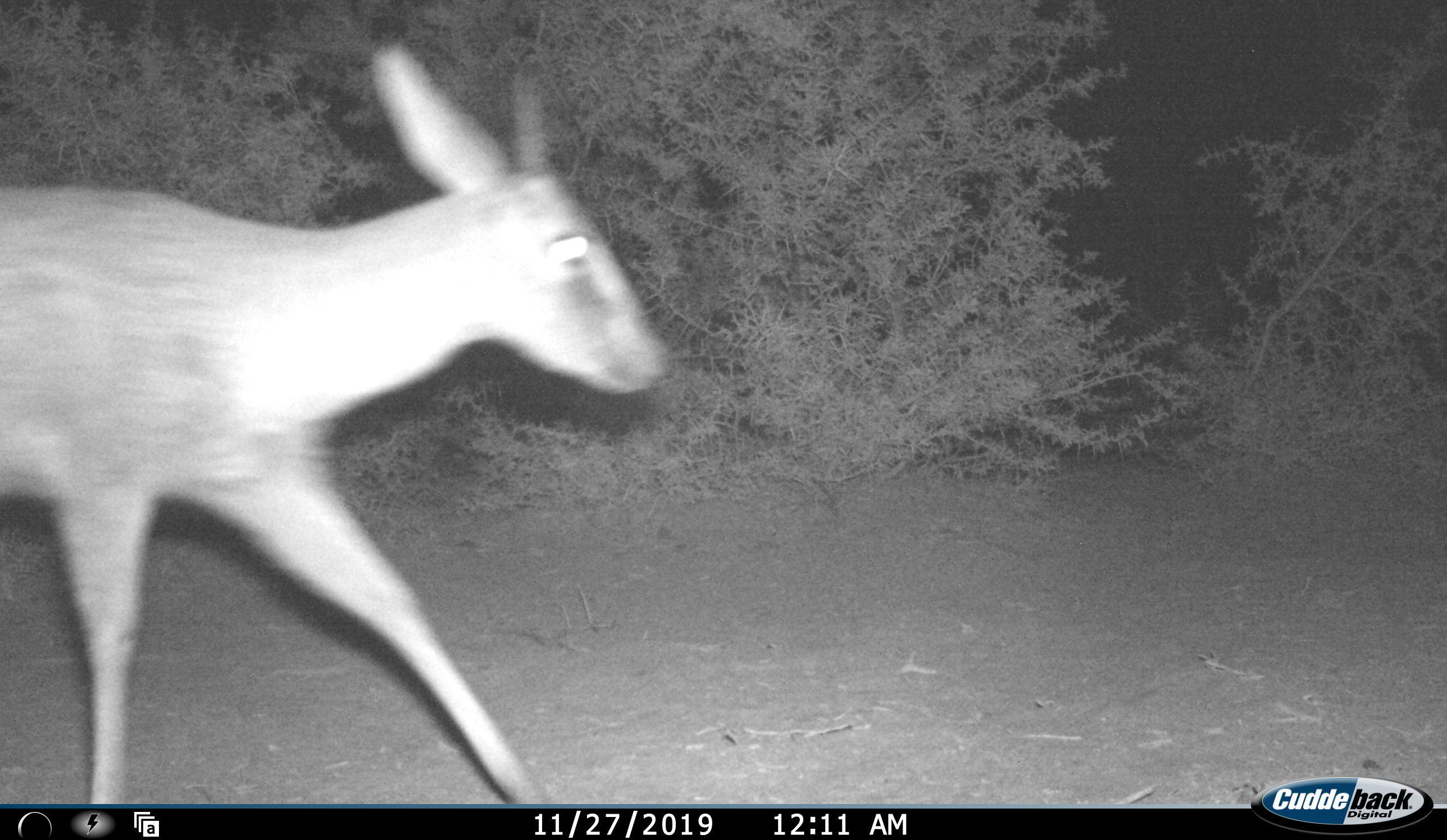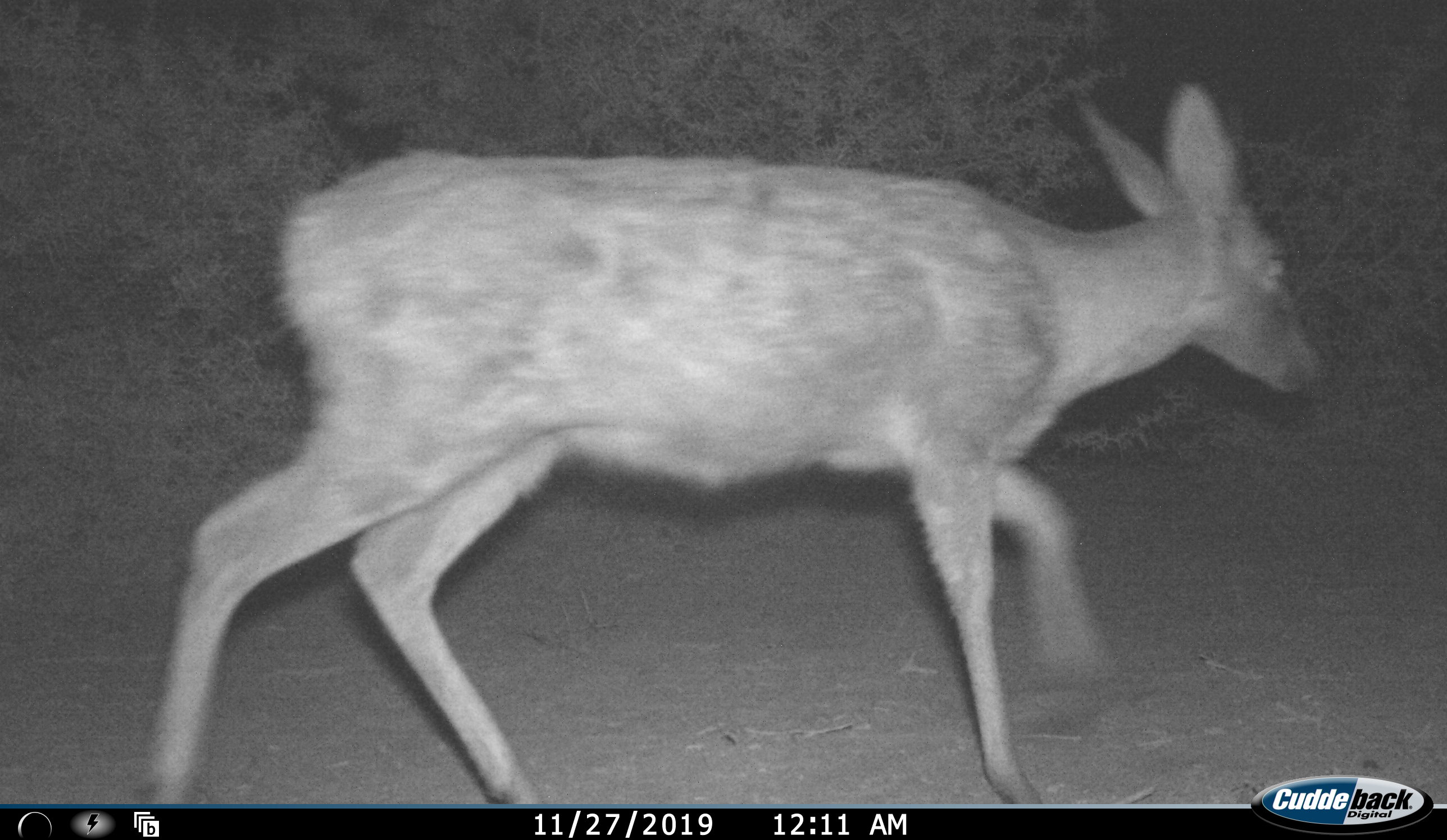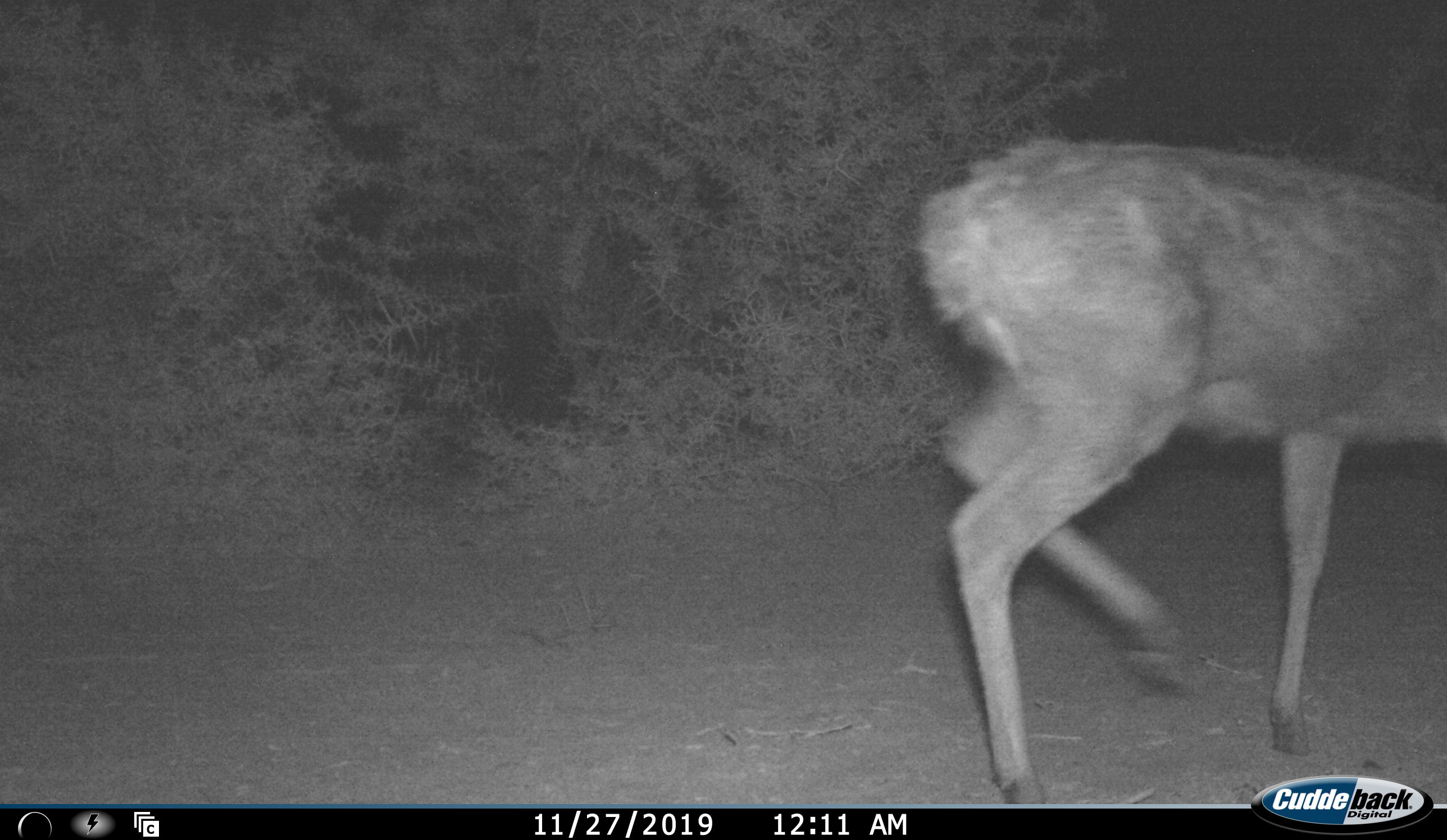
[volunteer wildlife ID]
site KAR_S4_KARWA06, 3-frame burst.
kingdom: Animalia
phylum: Chordata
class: Mammalia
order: Artiodactyla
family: Bovidae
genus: Sylvicapra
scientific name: Sylvicapra grimmia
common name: common duiker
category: duikercommongrey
Duikercommongrey (common duiker) (Sylvicapra grimmia), count 1. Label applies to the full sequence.